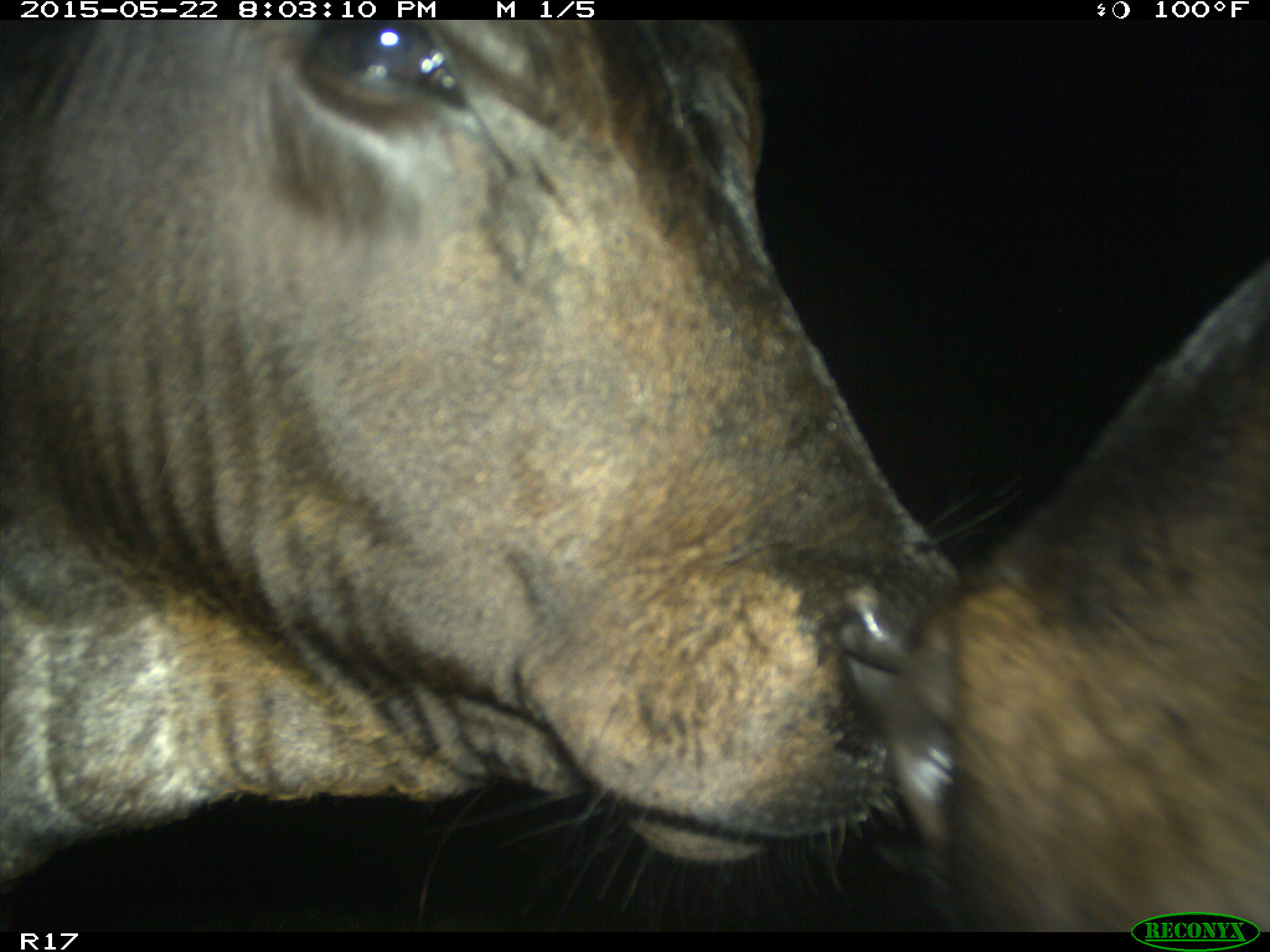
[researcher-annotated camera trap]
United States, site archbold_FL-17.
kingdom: Animalia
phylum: Chordata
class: Mammalia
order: Artiodactyla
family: Bovidae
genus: Bos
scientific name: Bos taurus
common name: domestic cow